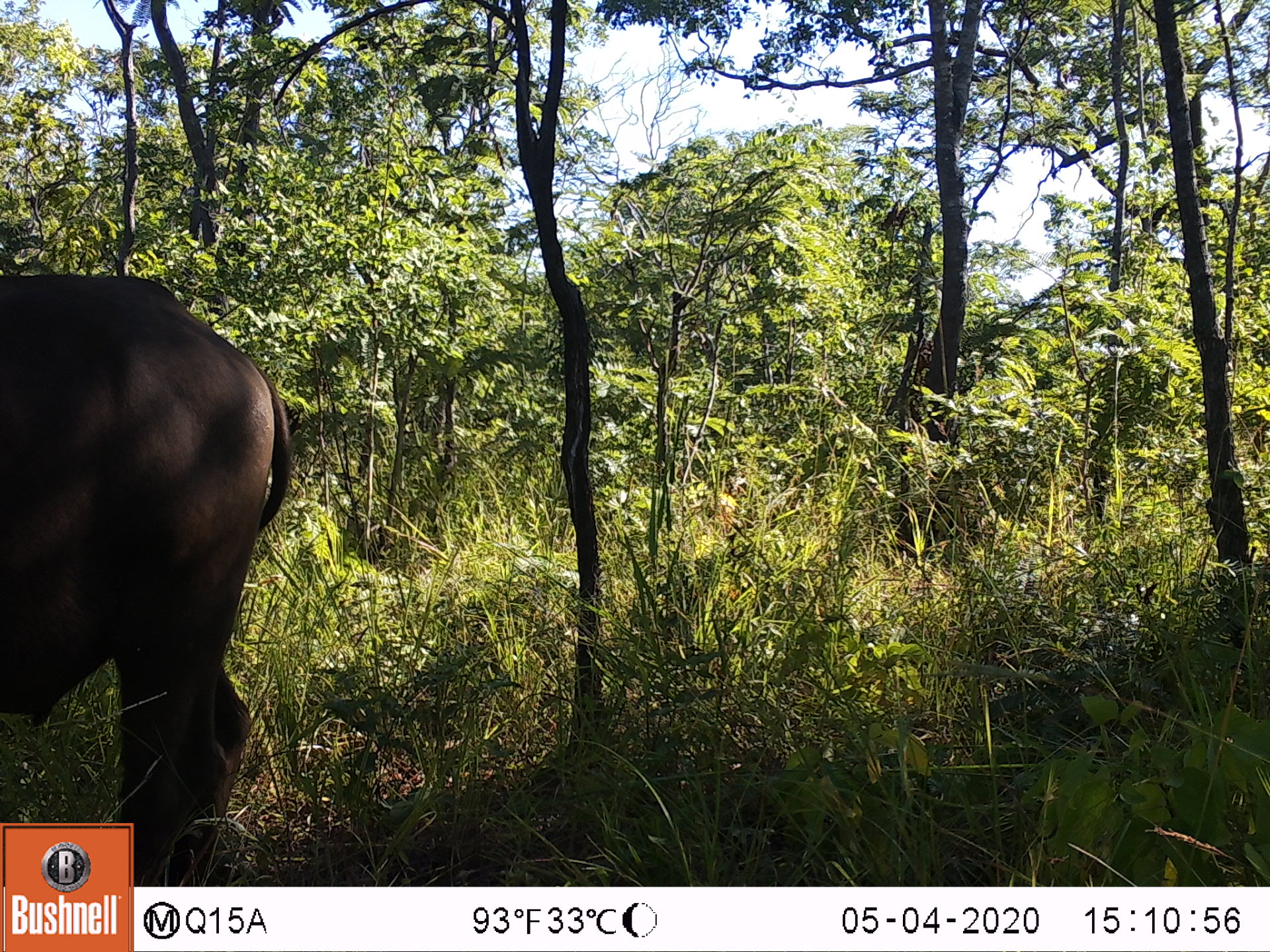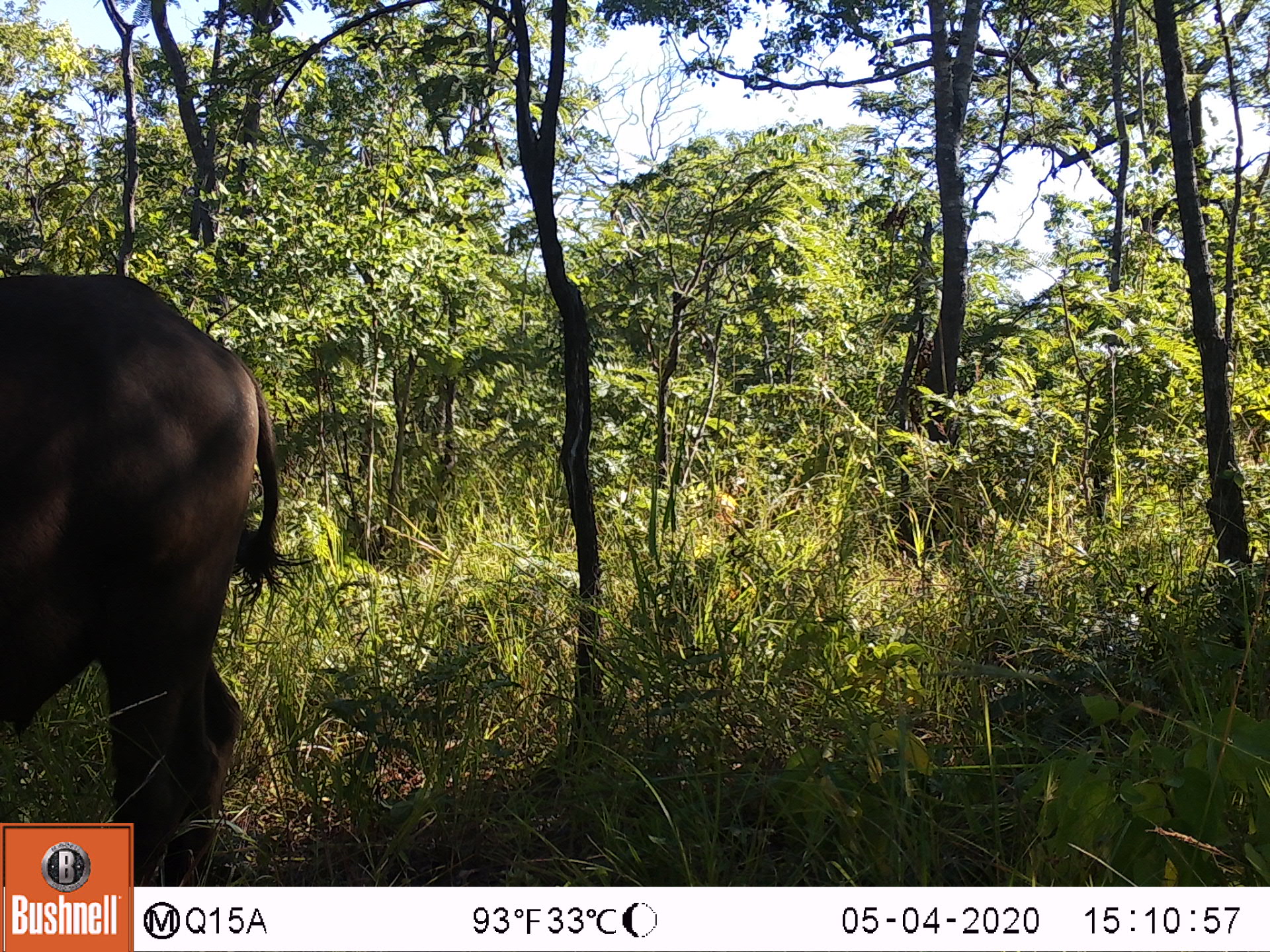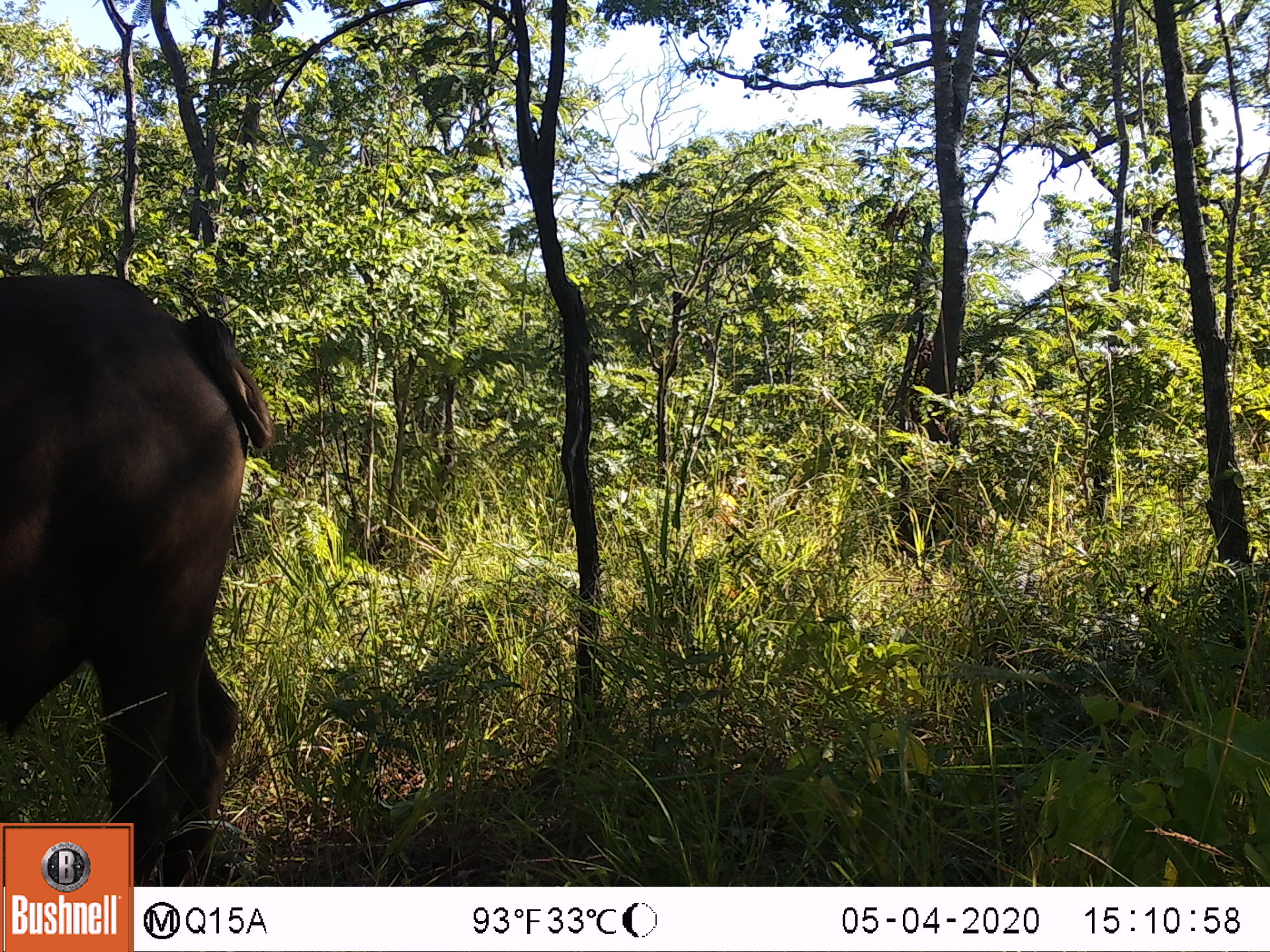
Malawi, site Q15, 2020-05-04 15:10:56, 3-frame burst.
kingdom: Animalia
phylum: Chordata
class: Mammalia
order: Artiodactyla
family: Bovidae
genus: Syncerus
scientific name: Syncerus caffer caffer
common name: cape buffalo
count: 1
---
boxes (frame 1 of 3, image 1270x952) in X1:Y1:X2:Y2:
cape buffalo: 7:245:300:819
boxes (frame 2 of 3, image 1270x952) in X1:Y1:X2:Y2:
cape buffalo: 7:257:292:814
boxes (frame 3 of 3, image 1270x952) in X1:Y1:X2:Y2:
cape buffalo: 0:261:283:816